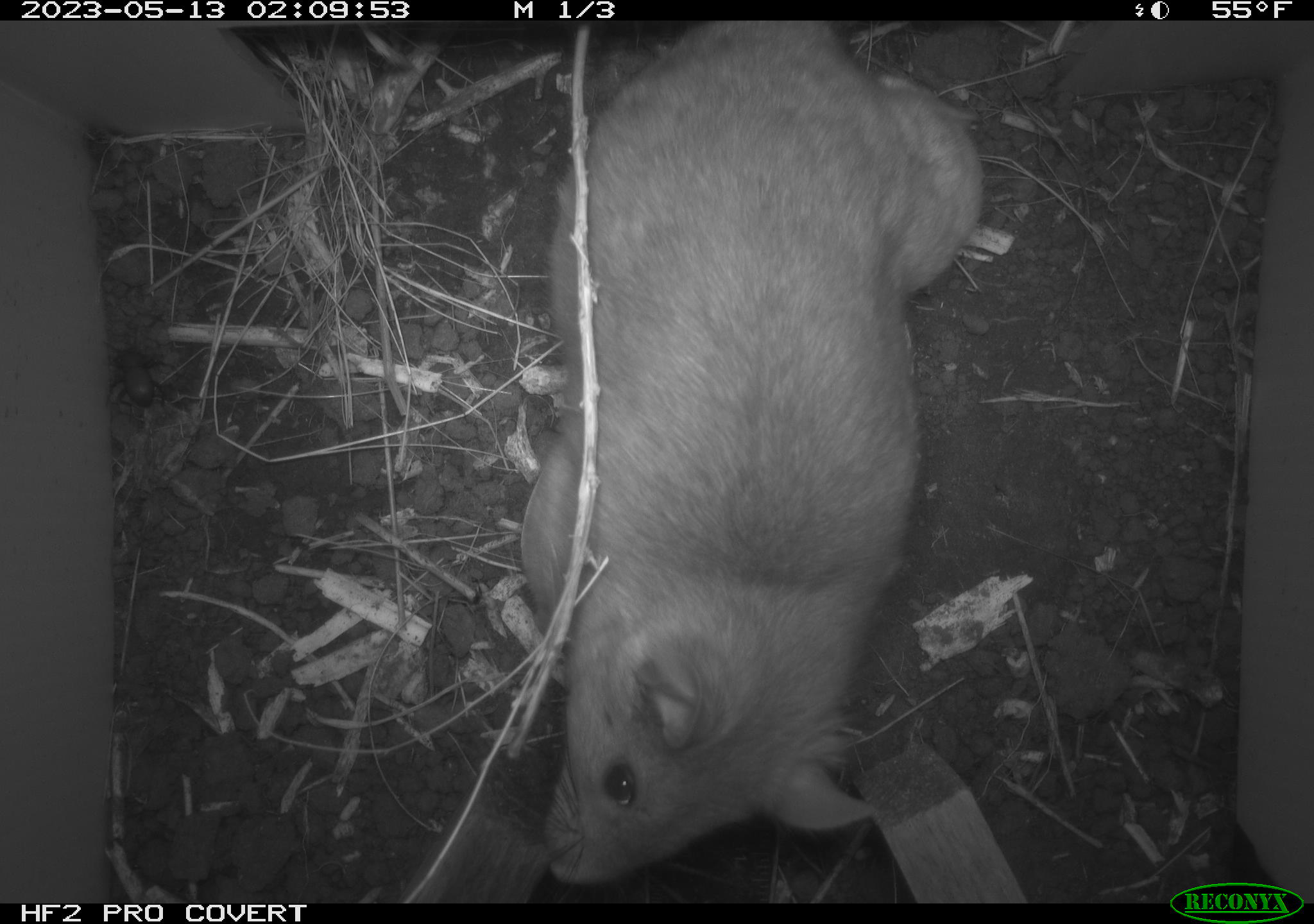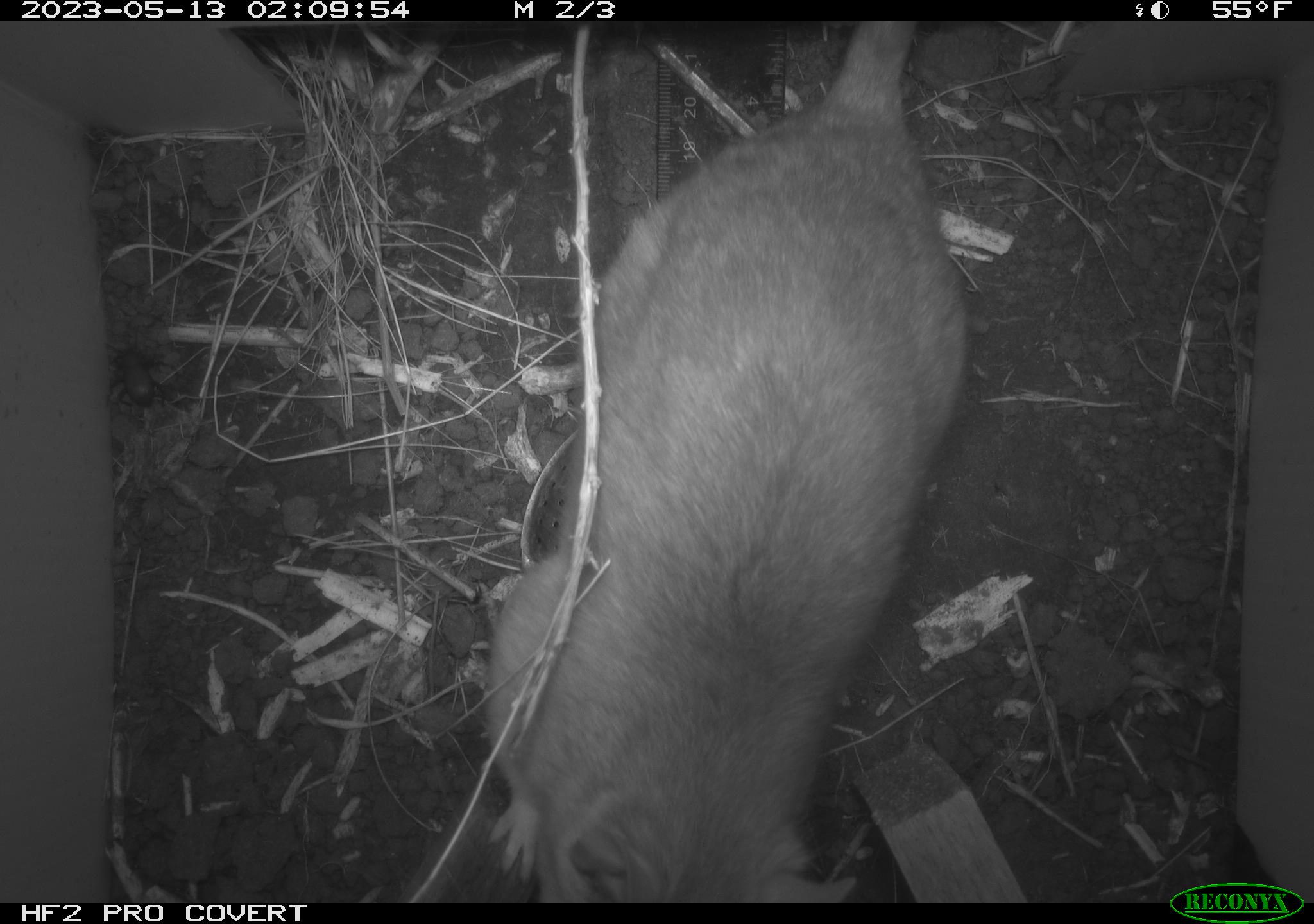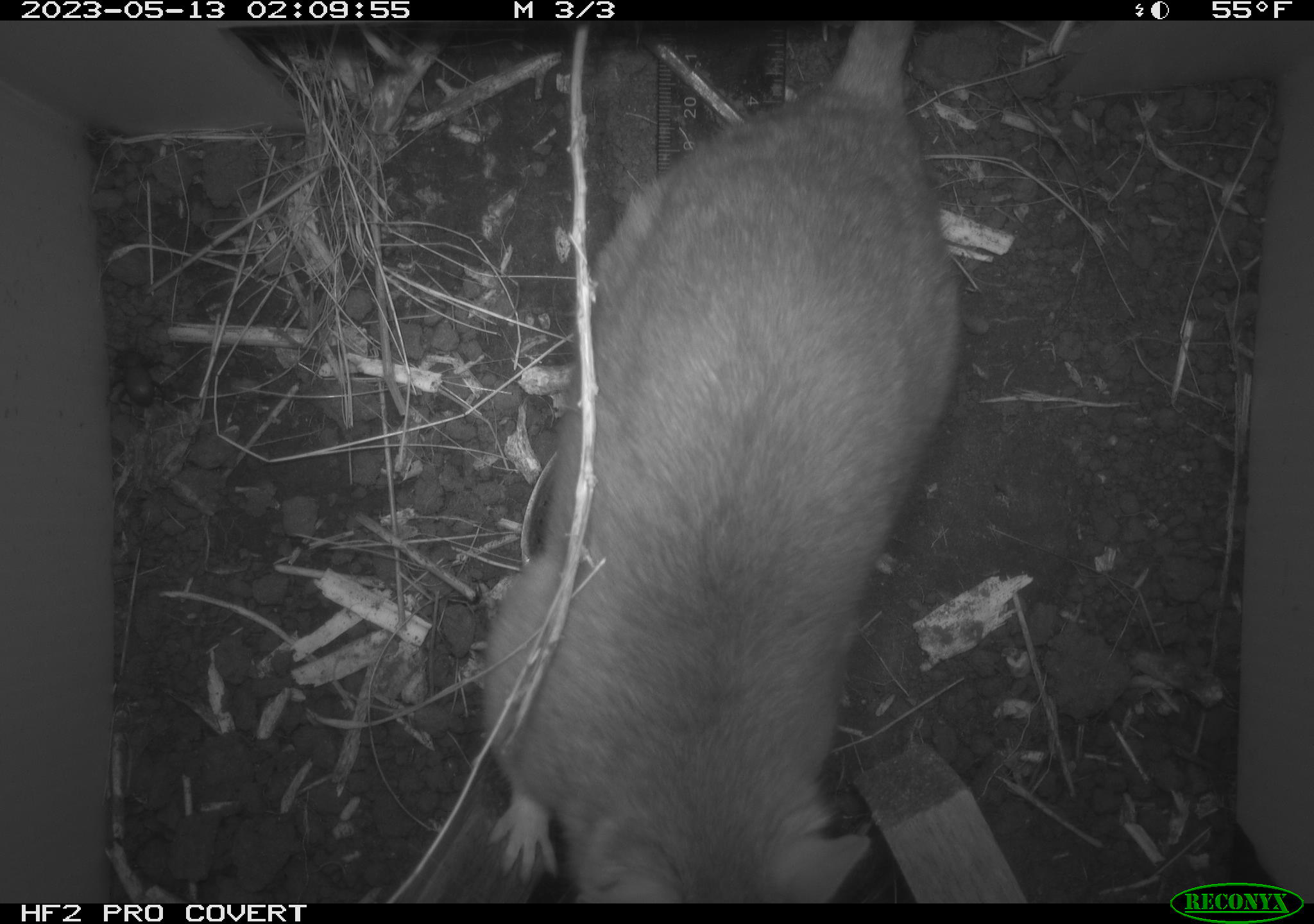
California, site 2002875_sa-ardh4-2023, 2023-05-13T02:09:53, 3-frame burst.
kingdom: Animalia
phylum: Chordata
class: Mammalia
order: Rodentia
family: Cricetidae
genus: Neotoma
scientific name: Neotoma fuscipes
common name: dusky-footed woodrat